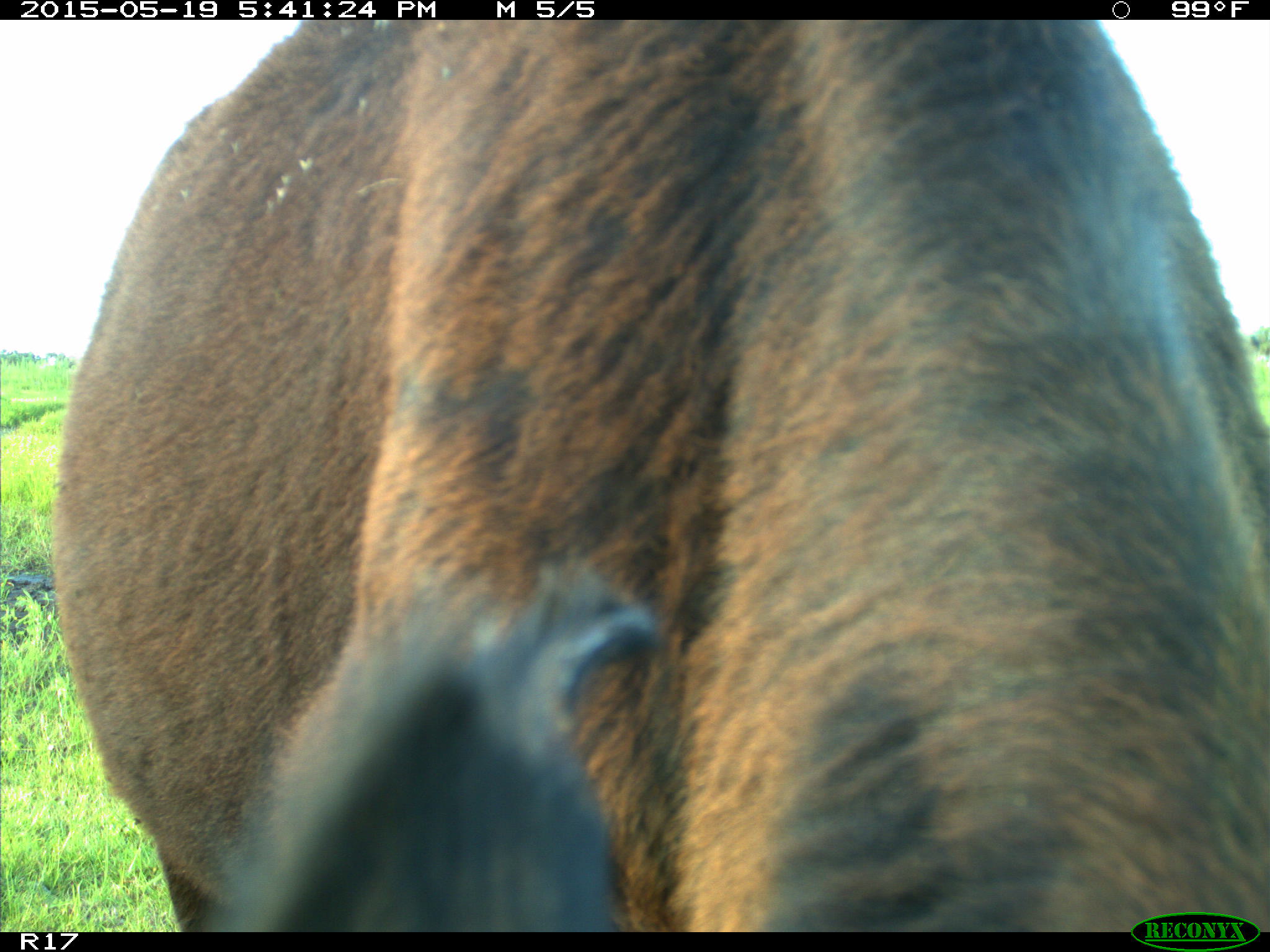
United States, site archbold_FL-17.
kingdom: Animalia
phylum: Chordata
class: Mammalia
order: Artiodactyla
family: Bovidae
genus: Bos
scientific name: Bos taurus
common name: domestic cow